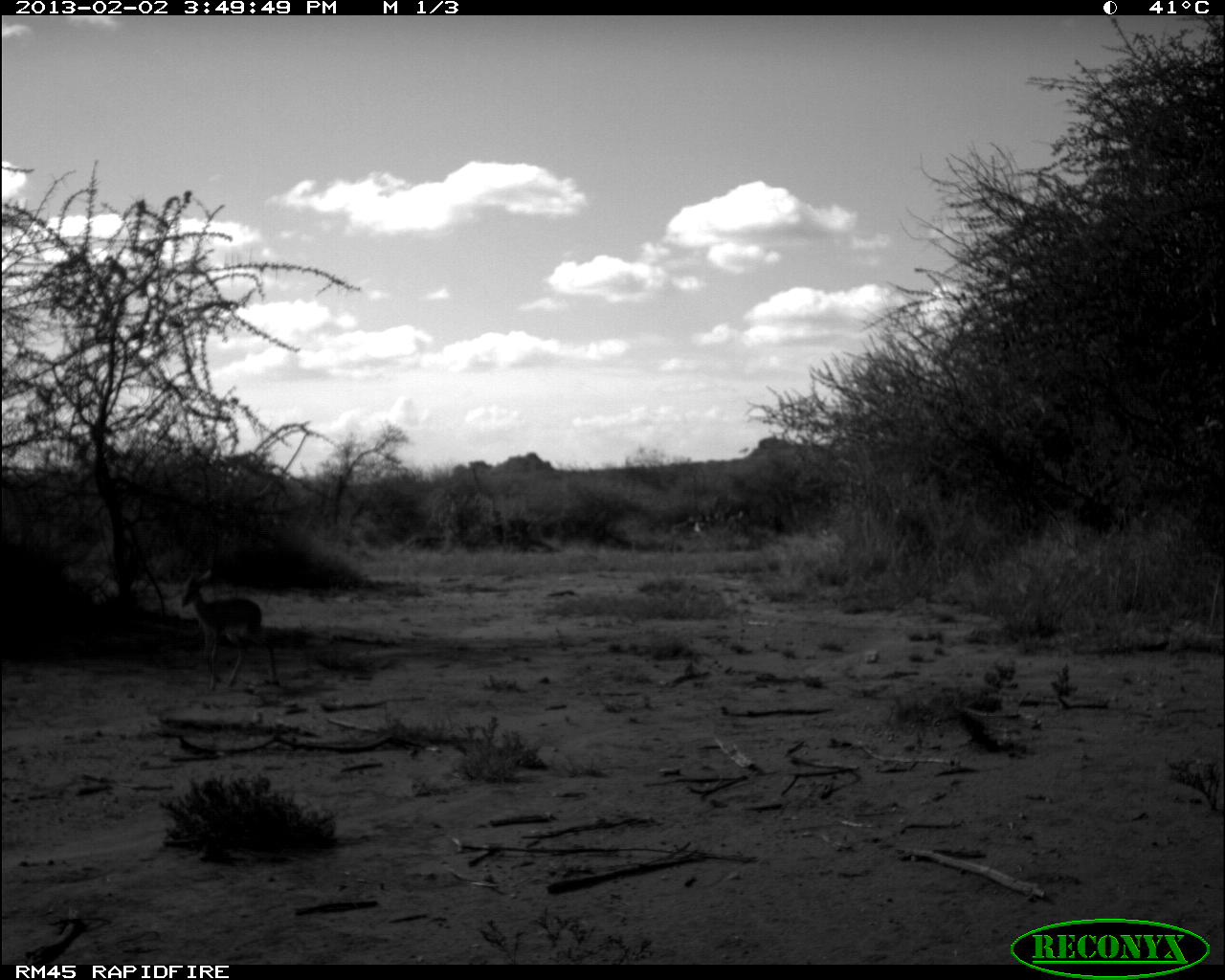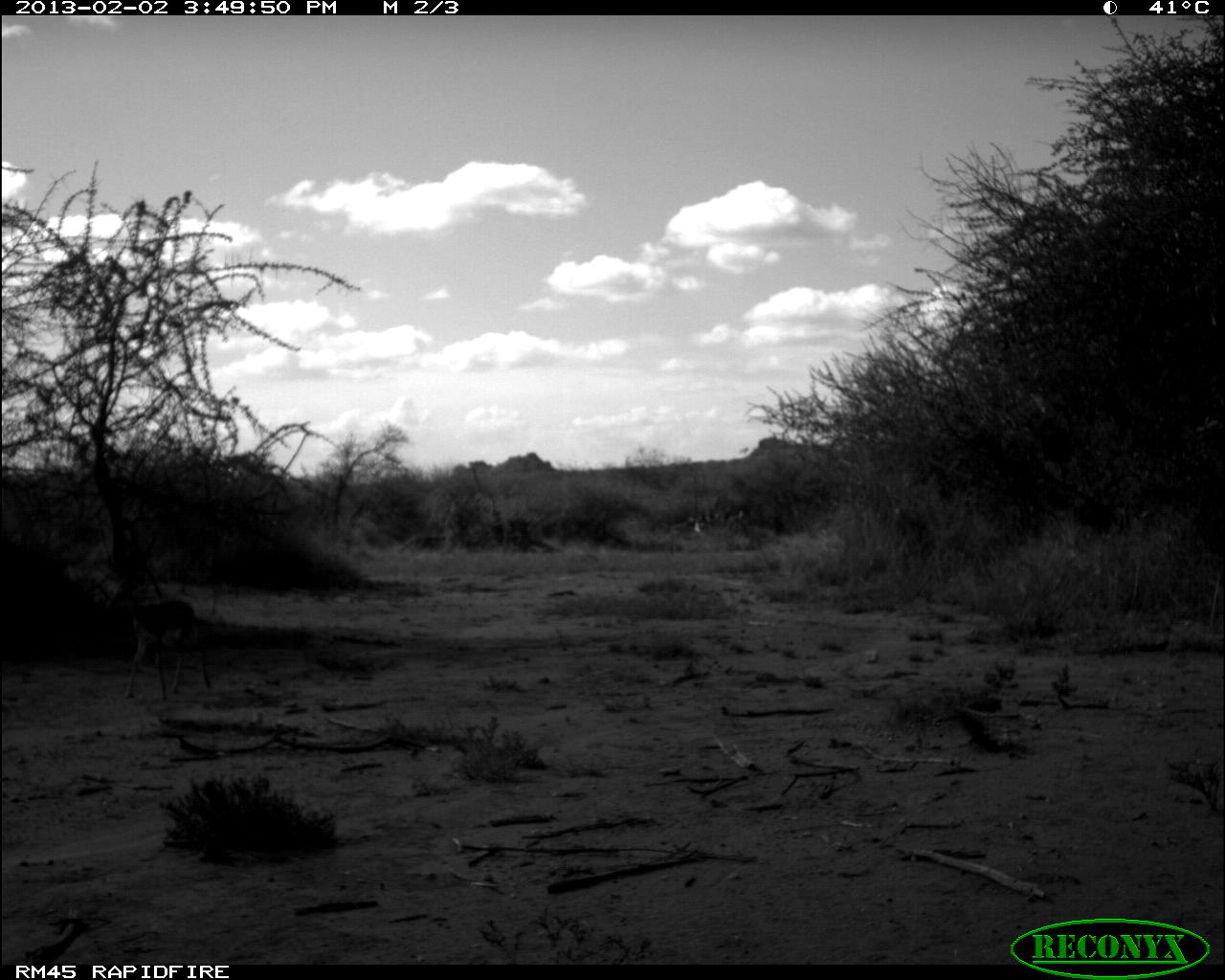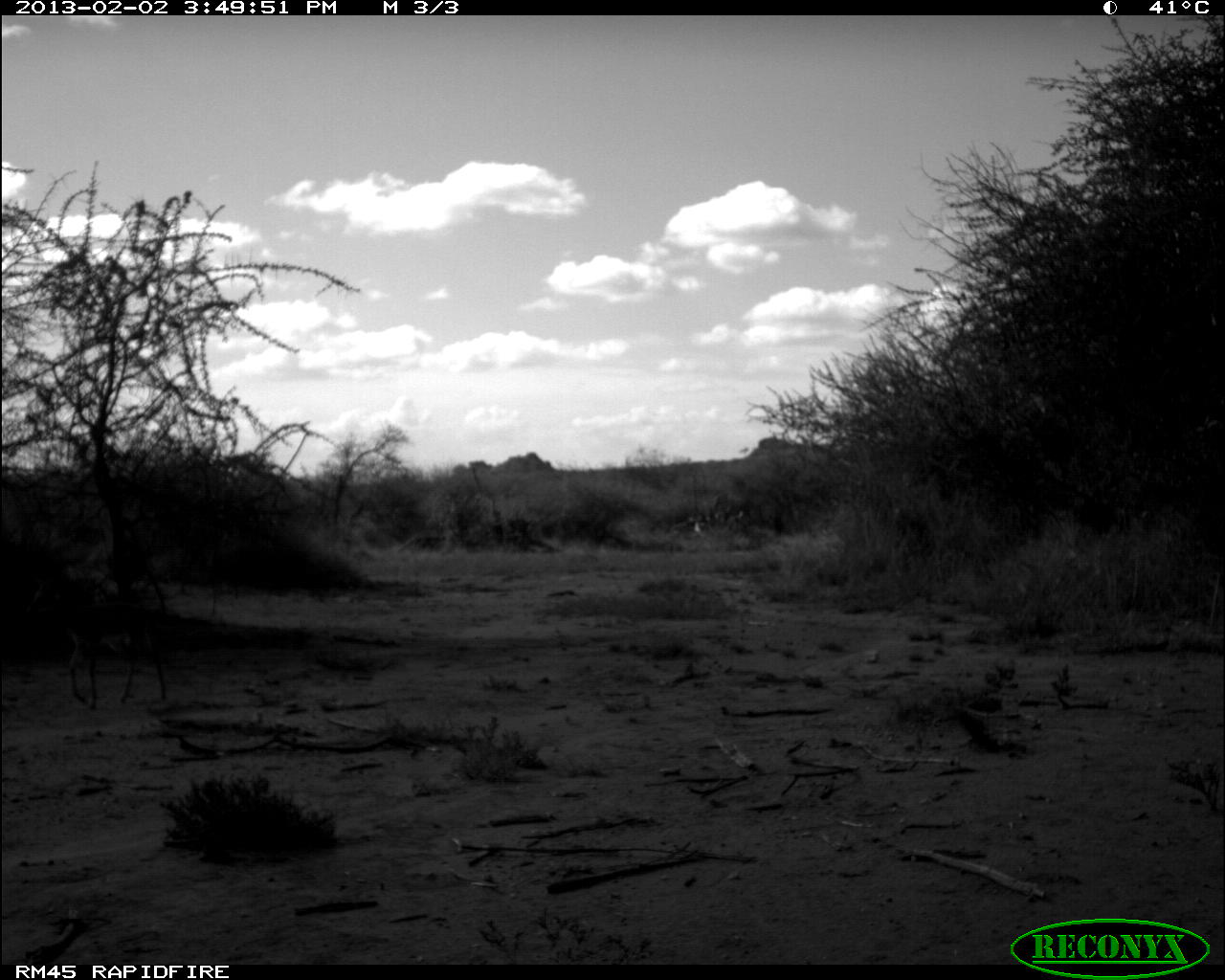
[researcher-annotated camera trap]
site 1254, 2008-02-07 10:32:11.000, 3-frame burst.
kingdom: Animalia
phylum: Chordata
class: Mammalia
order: Artiodactyla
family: Giraffidae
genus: Giraffa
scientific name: Giraffa camelopardalis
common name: giraffe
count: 3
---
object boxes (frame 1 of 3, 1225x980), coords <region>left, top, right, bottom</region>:
giraffa camelopardalis: <region>178, 563, 277, 690</region>